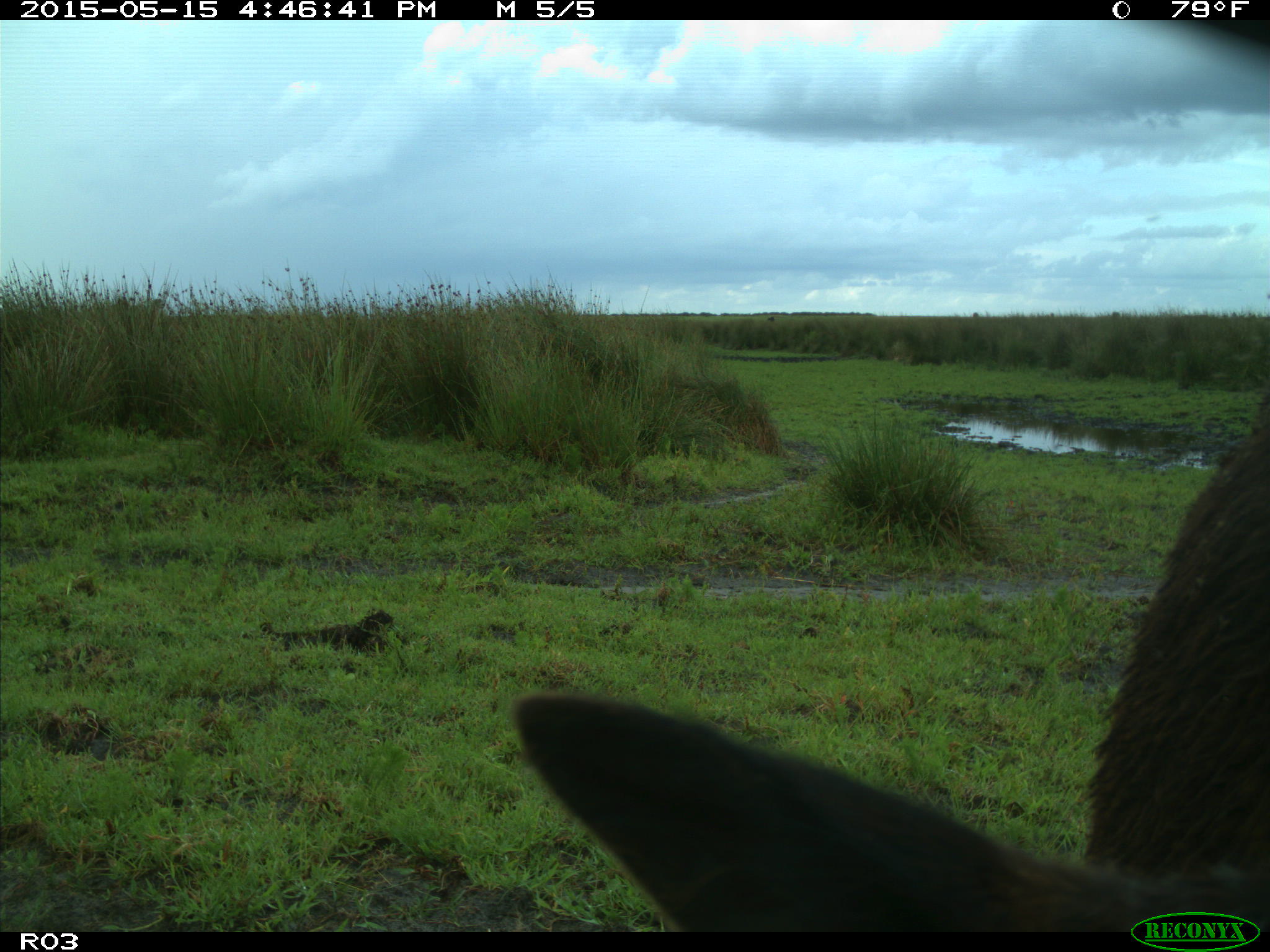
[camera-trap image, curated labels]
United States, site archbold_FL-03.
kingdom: Animalia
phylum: Chordata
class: Mammalia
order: Artiodactyla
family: Bovidae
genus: Bos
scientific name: Bos taurus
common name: domestic cow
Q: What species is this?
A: Bos taurus (domestic cow).